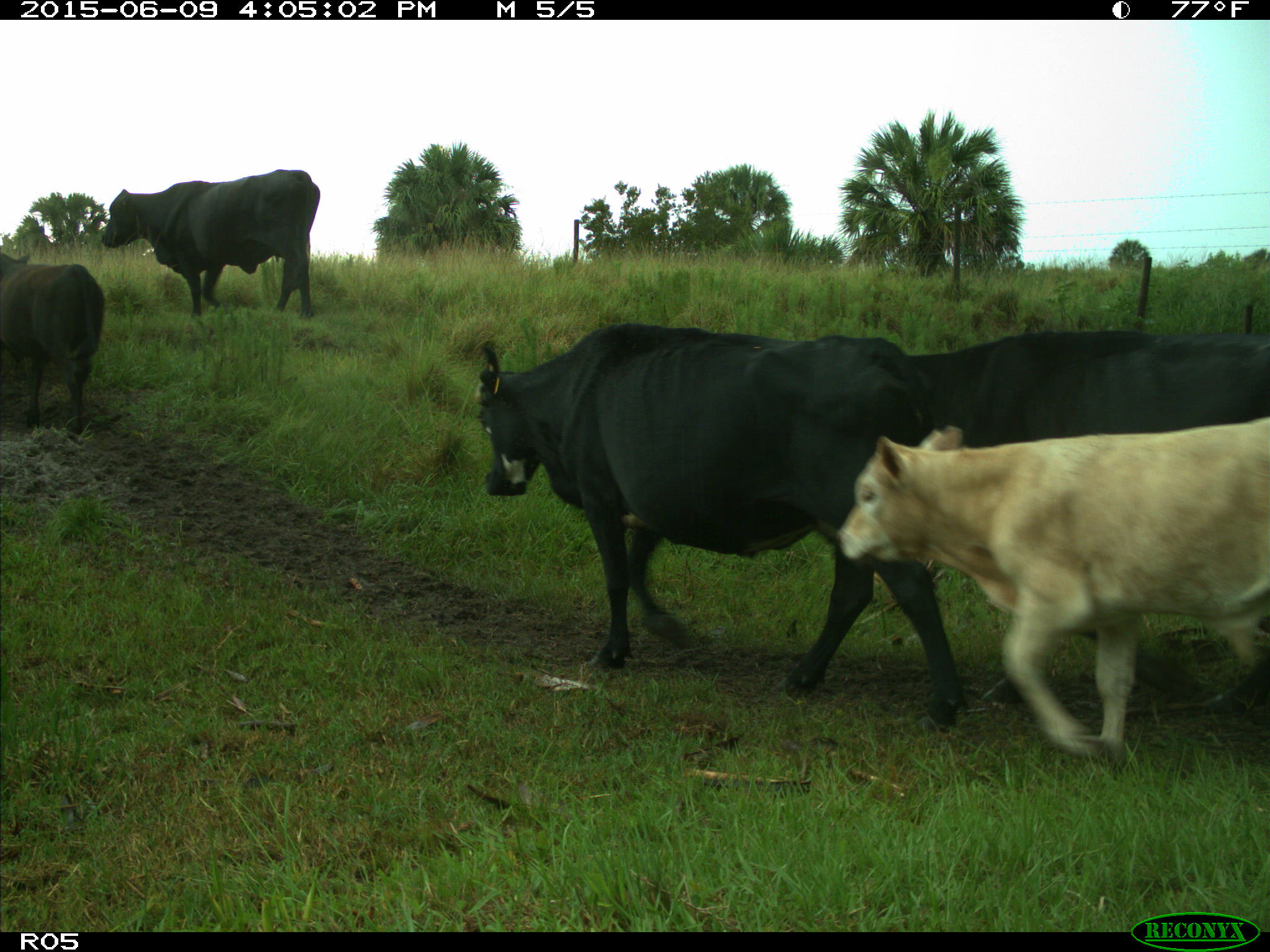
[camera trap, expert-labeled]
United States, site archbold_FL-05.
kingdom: Animalia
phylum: Chordata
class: Mammalia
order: Artiodactyla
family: Bovidae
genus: Bos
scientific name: Bos taurus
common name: domestic cow